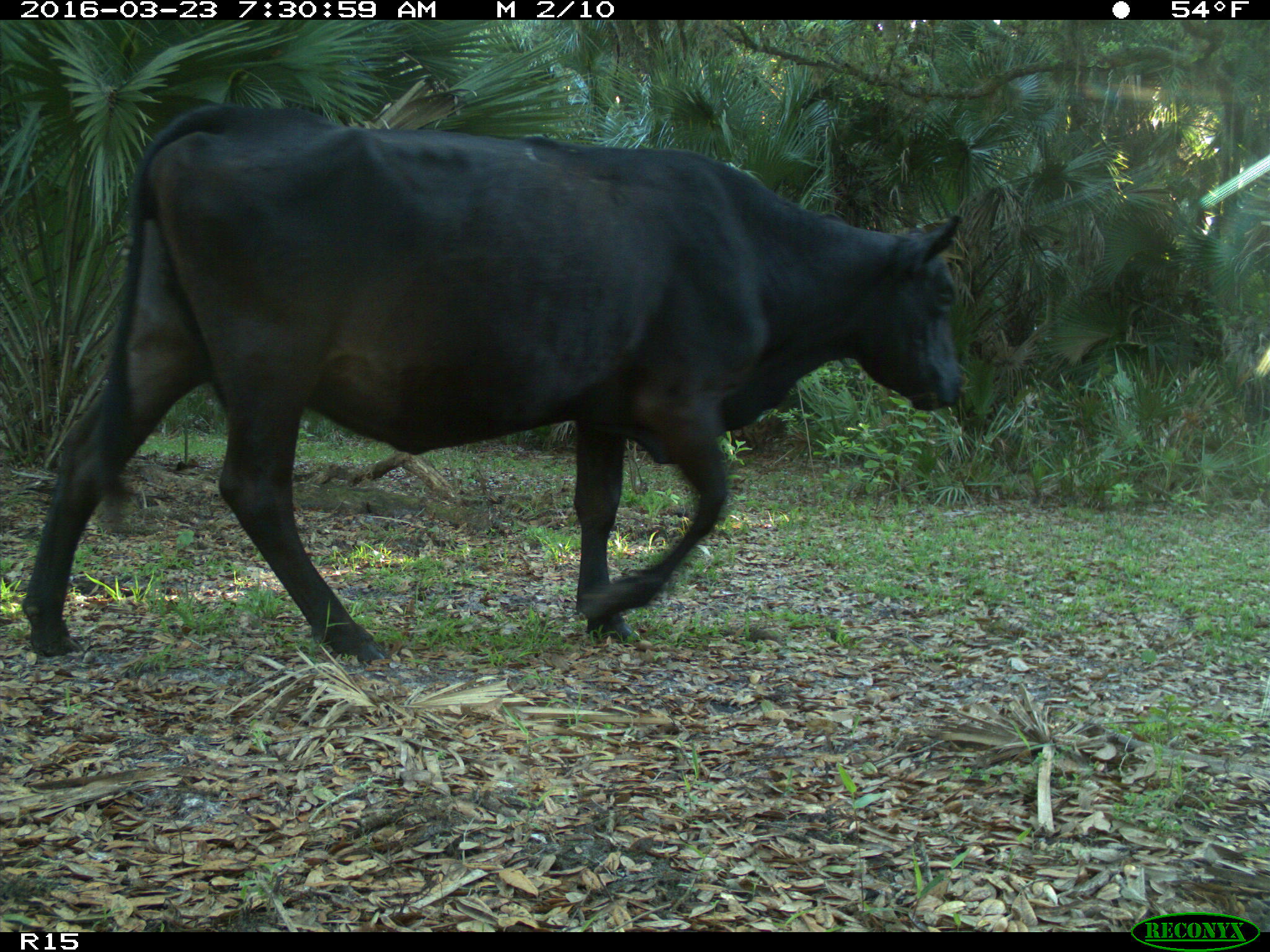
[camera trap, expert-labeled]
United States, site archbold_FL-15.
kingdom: Animalia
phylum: Chordata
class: Mammalia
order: Artiodactyla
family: Bovidae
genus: Bos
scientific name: Bos taurus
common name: domestic cow